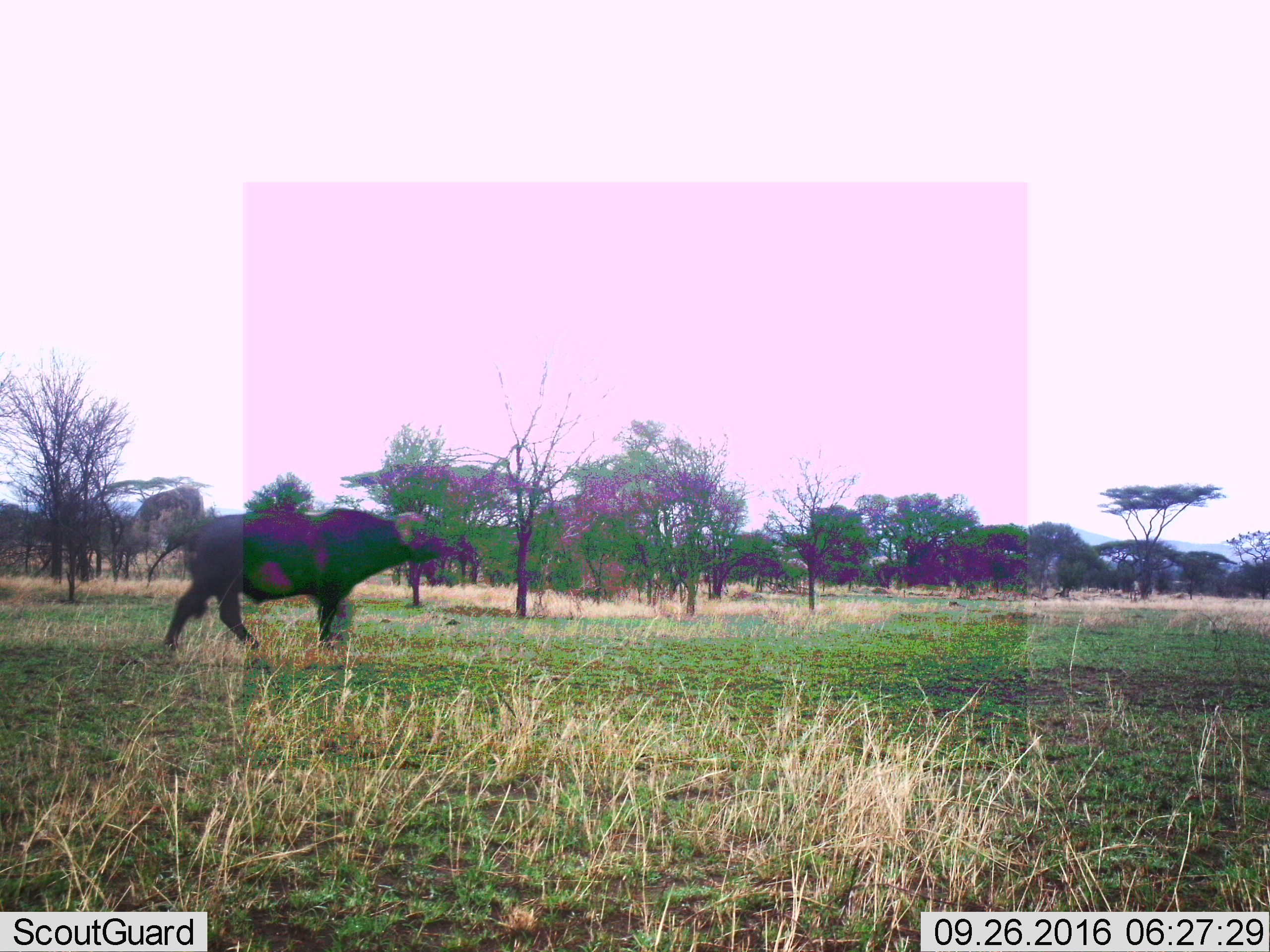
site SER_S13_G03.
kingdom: Animalia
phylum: Chordata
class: Mammalia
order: Artiodactyla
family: Bovidae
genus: Syncerus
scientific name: Syncerus caffer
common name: african buffalo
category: buffalo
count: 1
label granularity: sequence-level